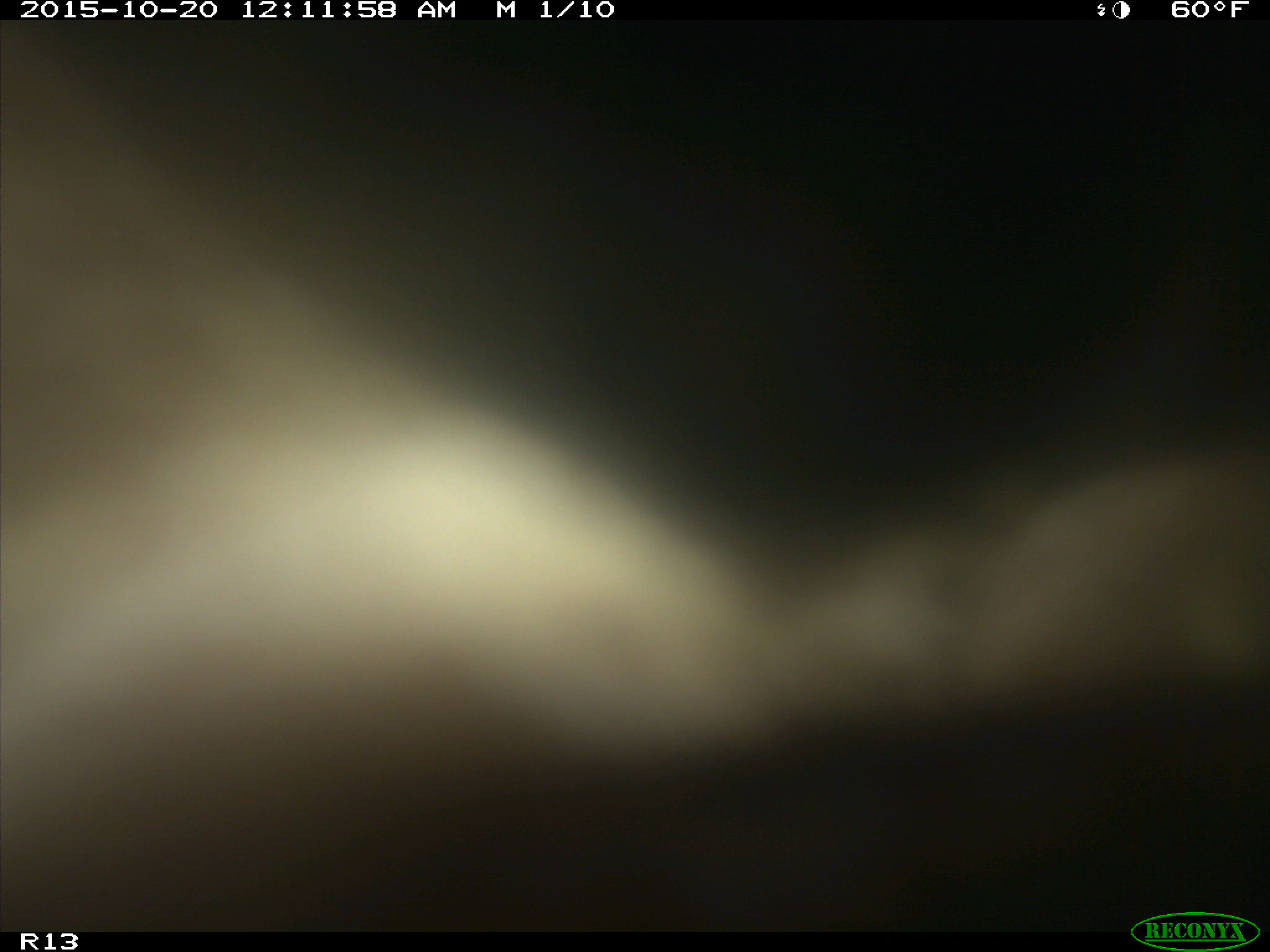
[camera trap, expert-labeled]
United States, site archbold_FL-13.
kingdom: Animalia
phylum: Chordata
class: Mammalia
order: Artiodactyla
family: Bovidae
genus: Bos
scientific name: Bos taurus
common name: domestic cow